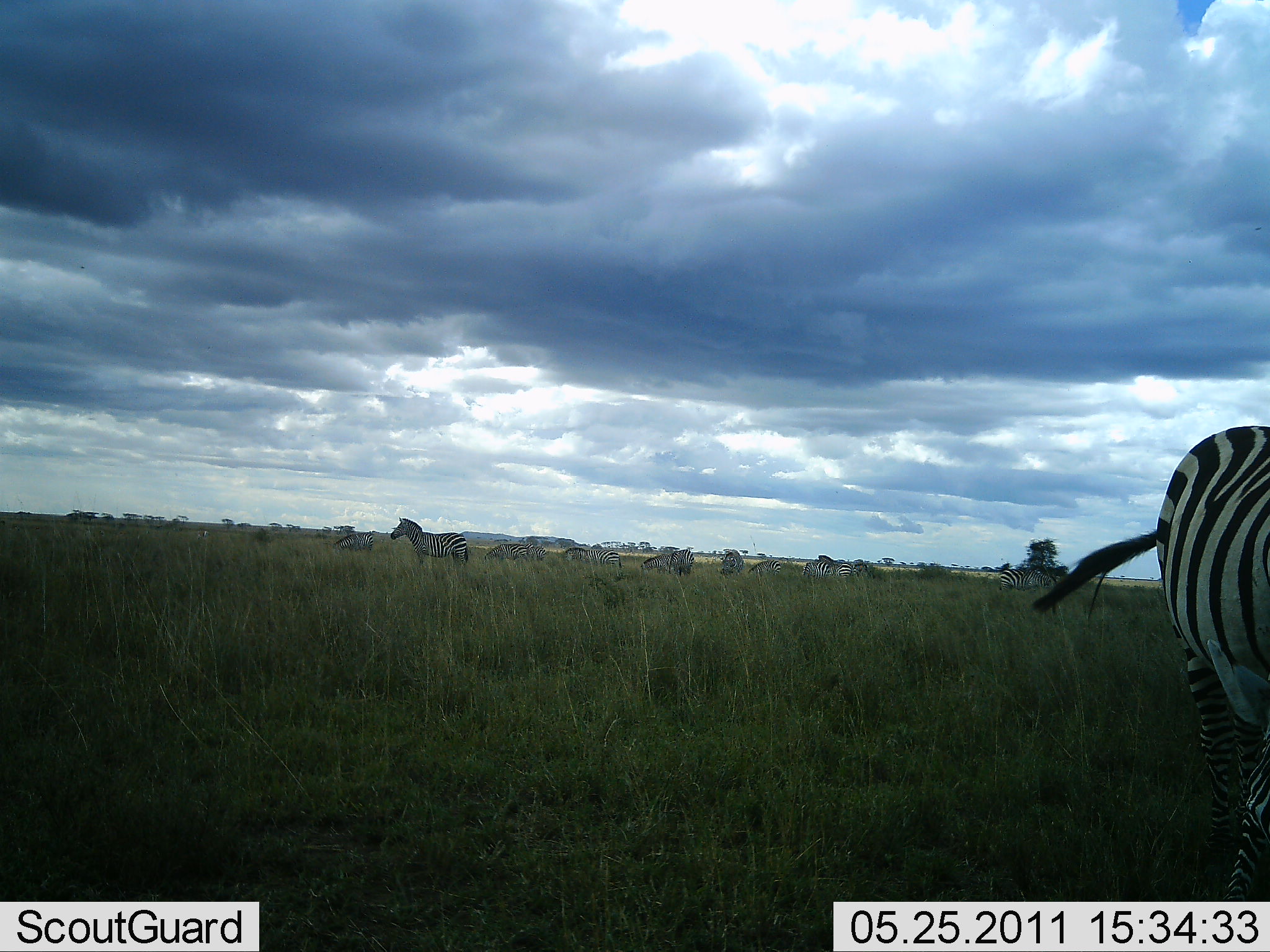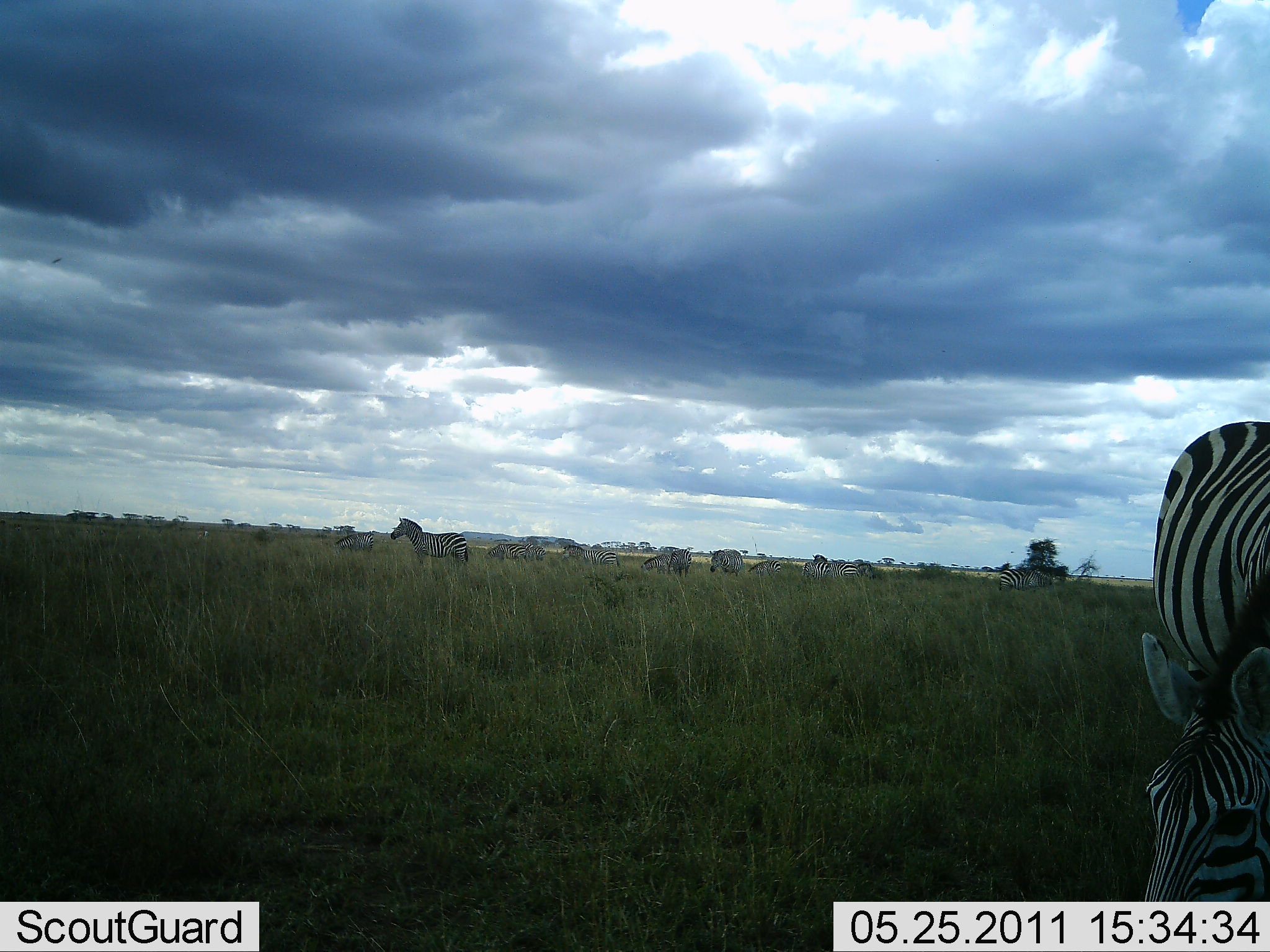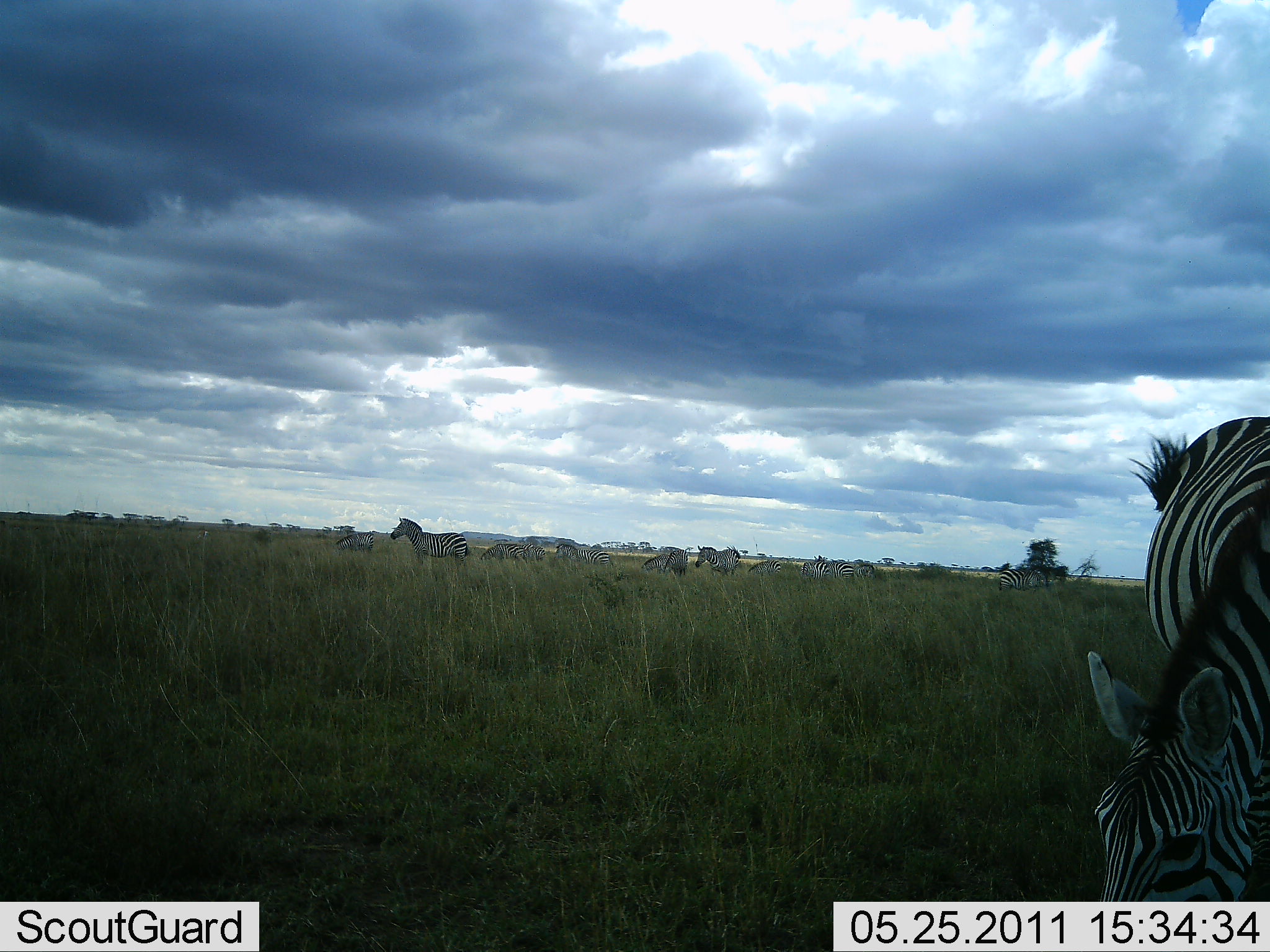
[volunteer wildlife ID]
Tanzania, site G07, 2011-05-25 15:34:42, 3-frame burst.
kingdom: Animalia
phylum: Chordata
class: Mammalia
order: Perissodactyla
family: Equidae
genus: Equus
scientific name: Equus quagga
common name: plains zebra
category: zebra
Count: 11-50.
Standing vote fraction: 58%.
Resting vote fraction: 0%.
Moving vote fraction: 17%.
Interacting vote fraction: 0%.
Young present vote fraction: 0%.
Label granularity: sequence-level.